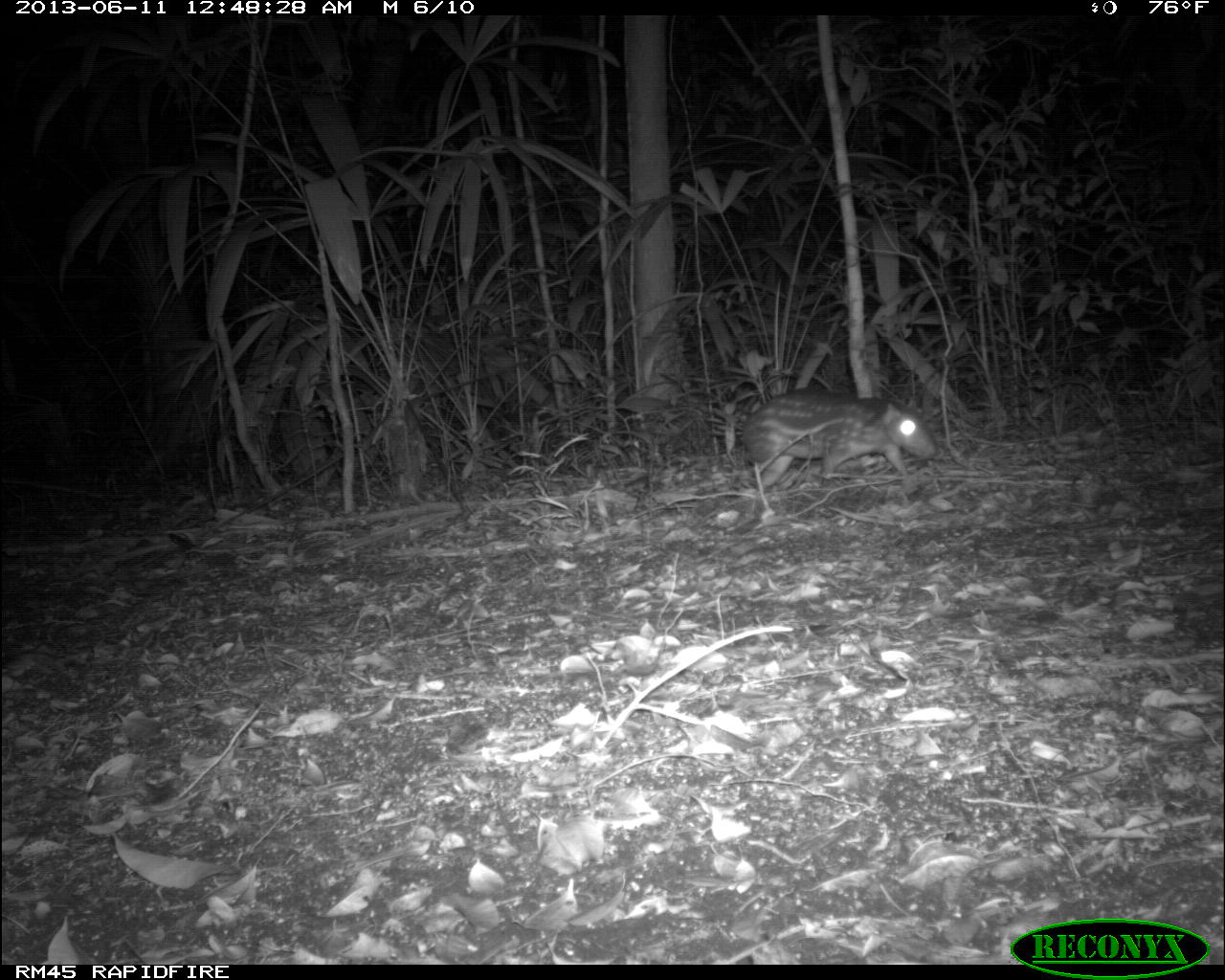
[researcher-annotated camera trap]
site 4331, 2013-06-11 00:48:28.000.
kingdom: Animalia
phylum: Chordata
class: Mammalia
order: Rodentia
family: Cuniculidae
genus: Cuniculus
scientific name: Cuniculus paca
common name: lowland paca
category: agouti paca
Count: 1.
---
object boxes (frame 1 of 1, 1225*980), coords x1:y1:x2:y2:
agouti paca: 739:390:937:488